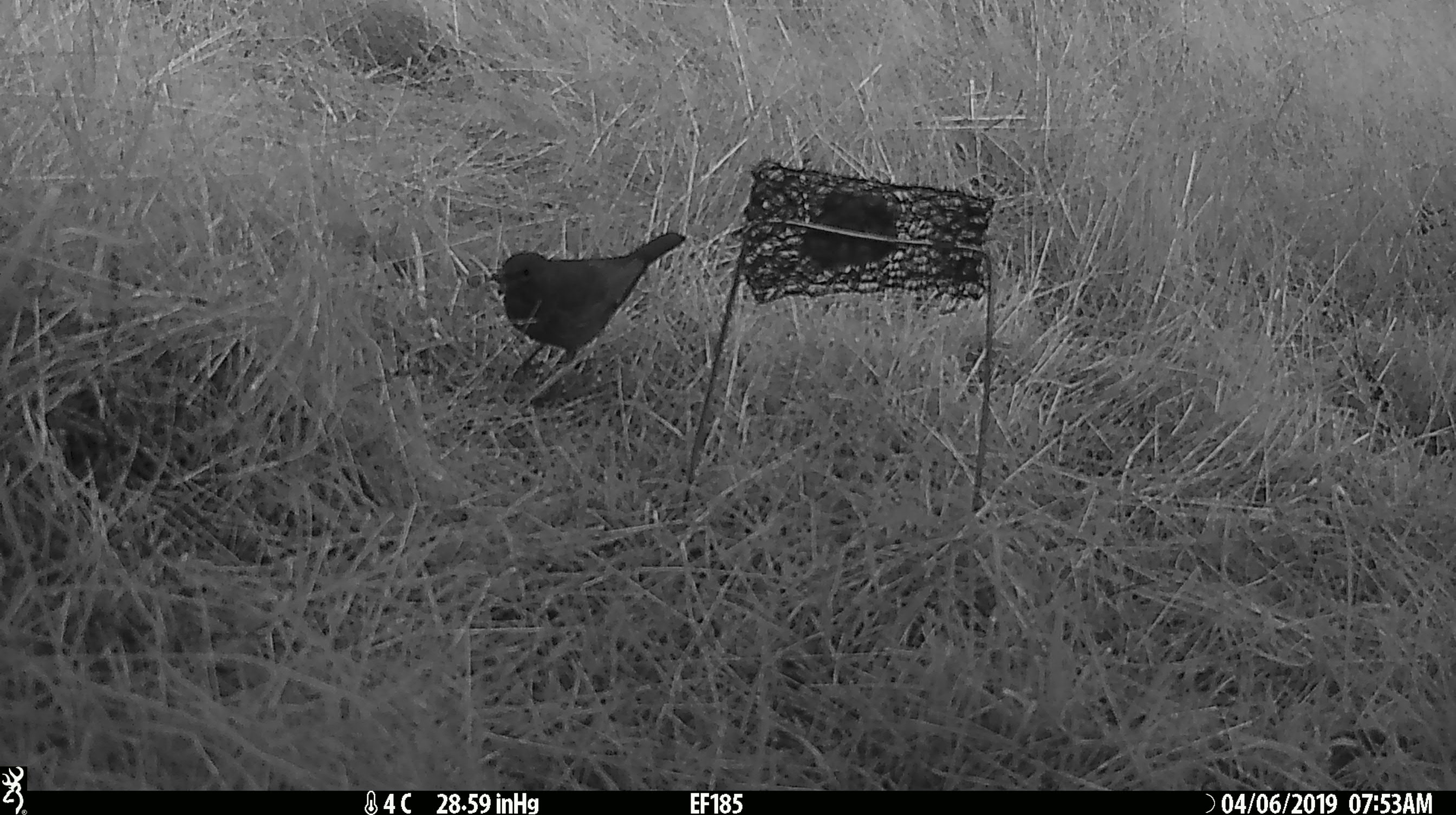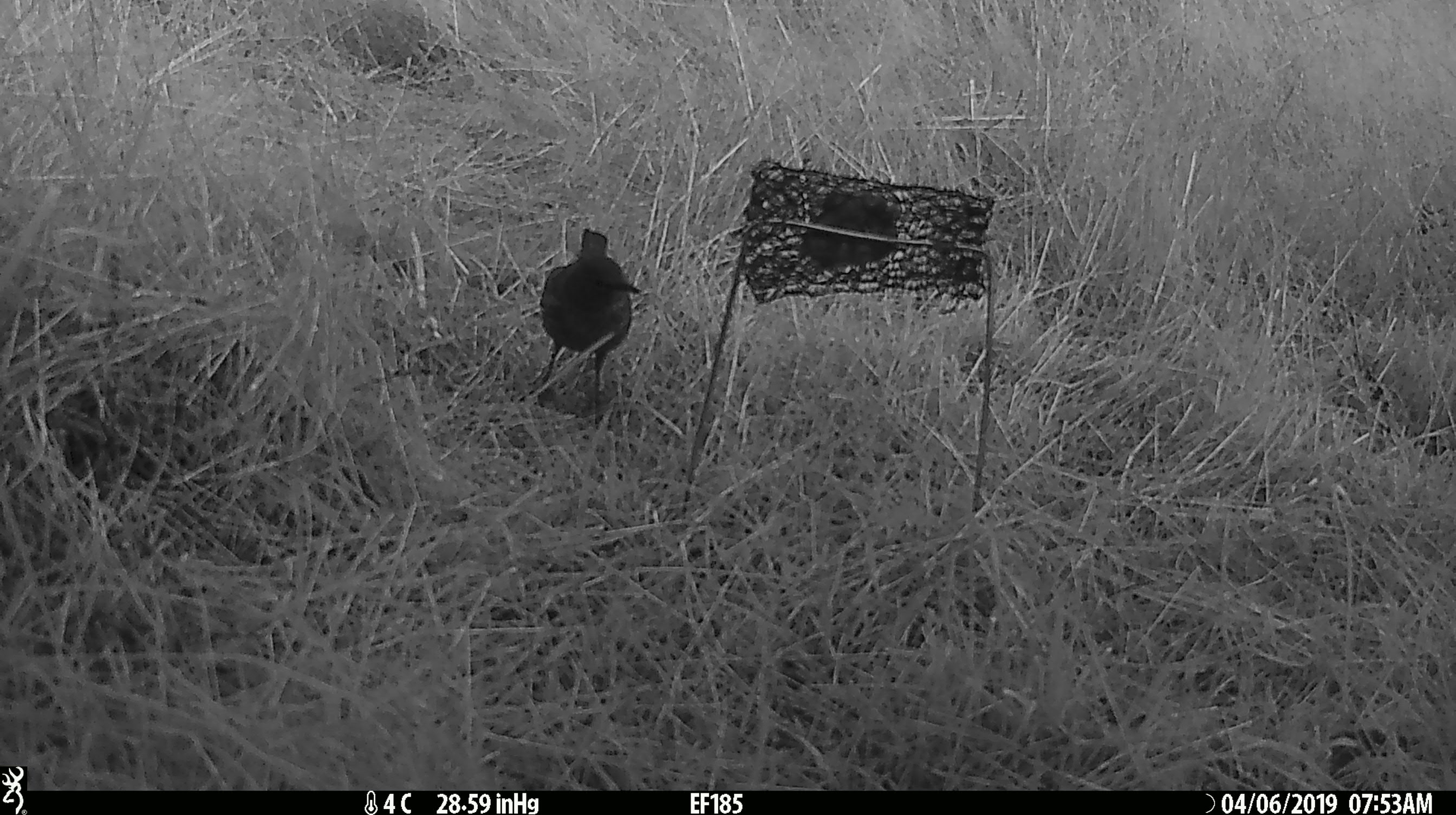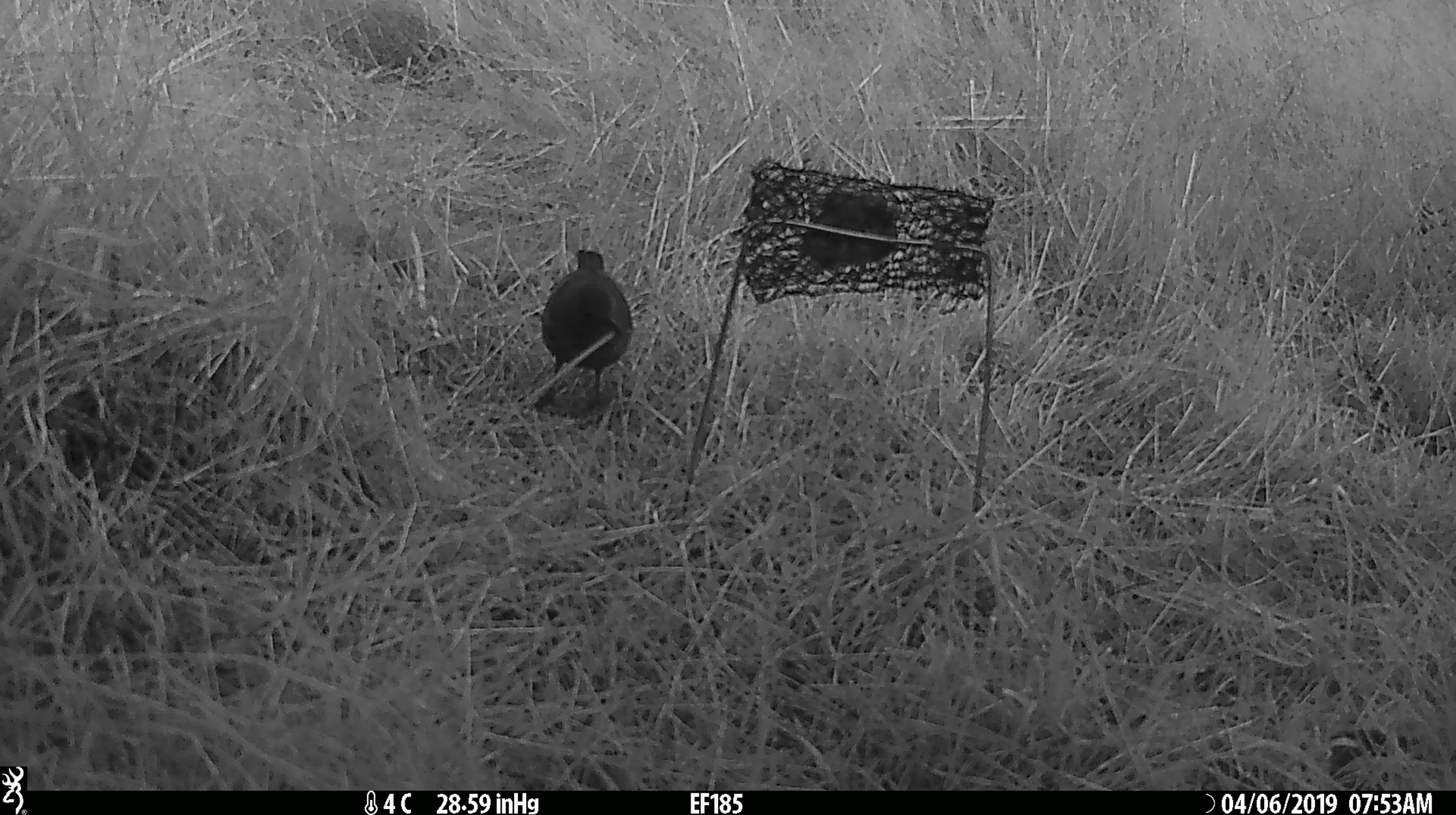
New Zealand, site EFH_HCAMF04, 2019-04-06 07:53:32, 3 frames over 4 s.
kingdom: Animalia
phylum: Chordata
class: Aves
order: Passeriformes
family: Turdidae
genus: Turdus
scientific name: Turdus philomelos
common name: song thrush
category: thrush